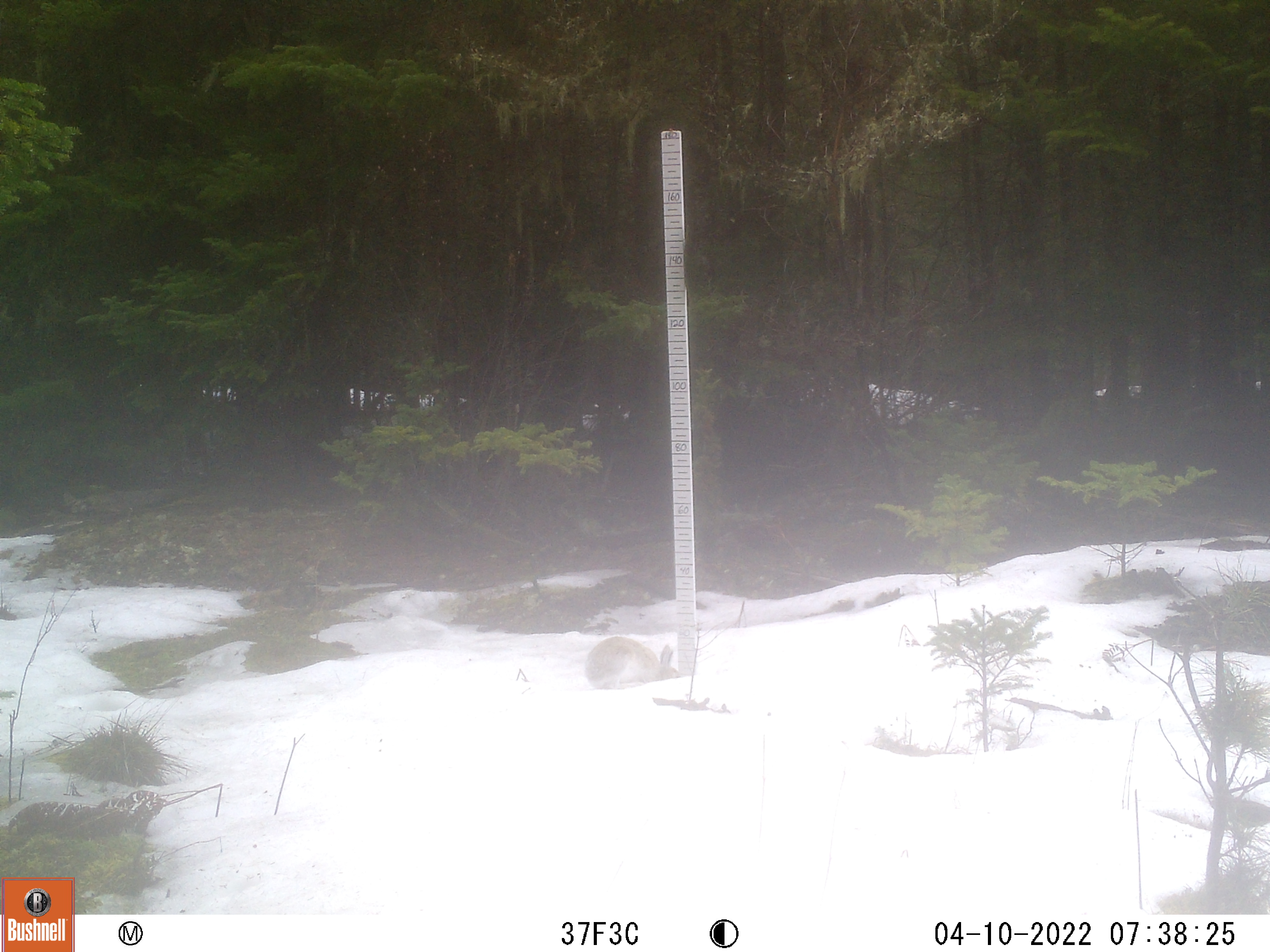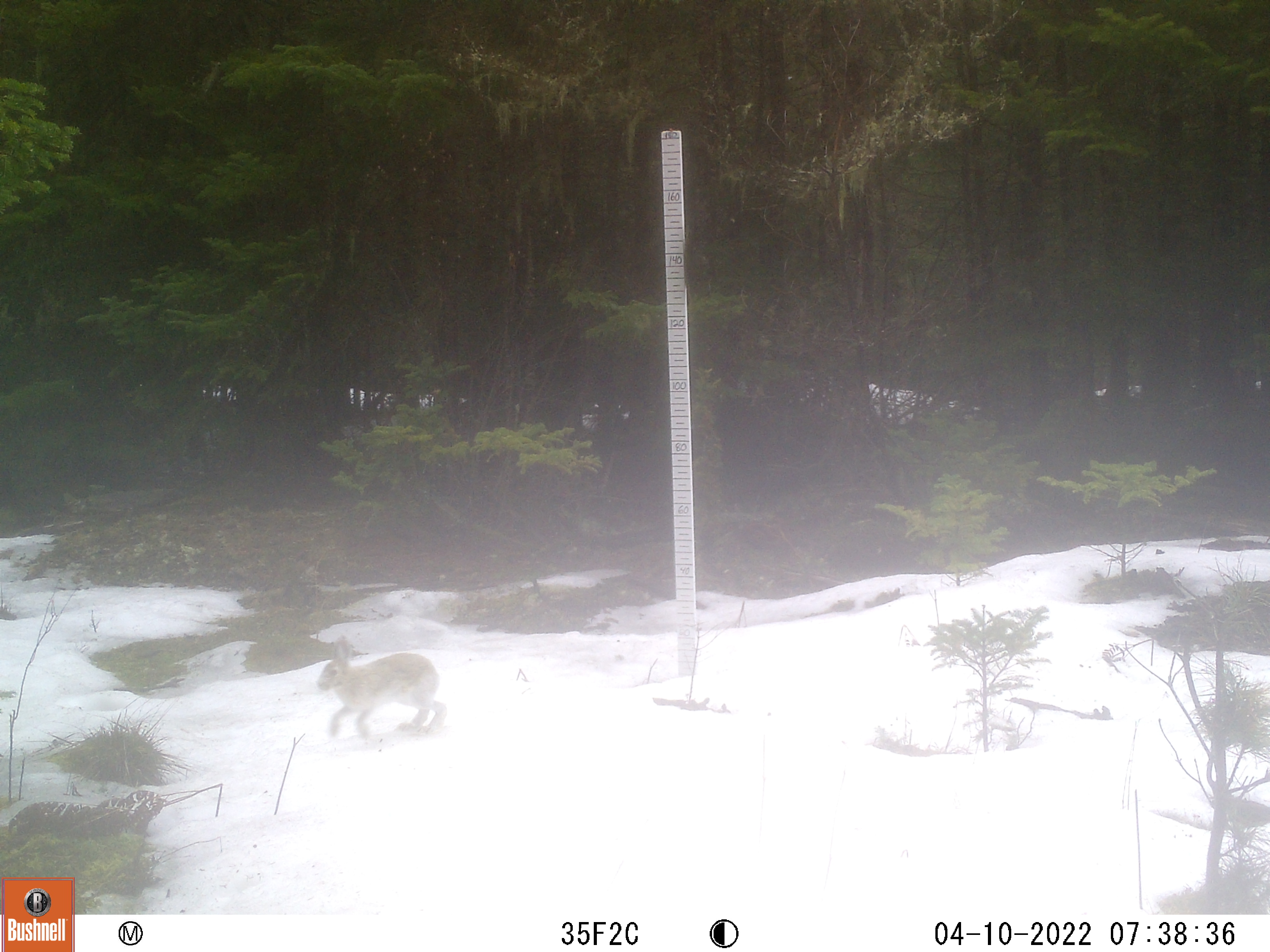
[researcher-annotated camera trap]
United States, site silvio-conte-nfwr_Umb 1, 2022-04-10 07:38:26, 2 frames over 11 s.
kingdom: Animalia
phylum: Chordata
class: Mammalia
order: Lagomorpha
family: Leporidae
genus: Lepus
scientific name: Lepus americanus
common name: snowshoe hare